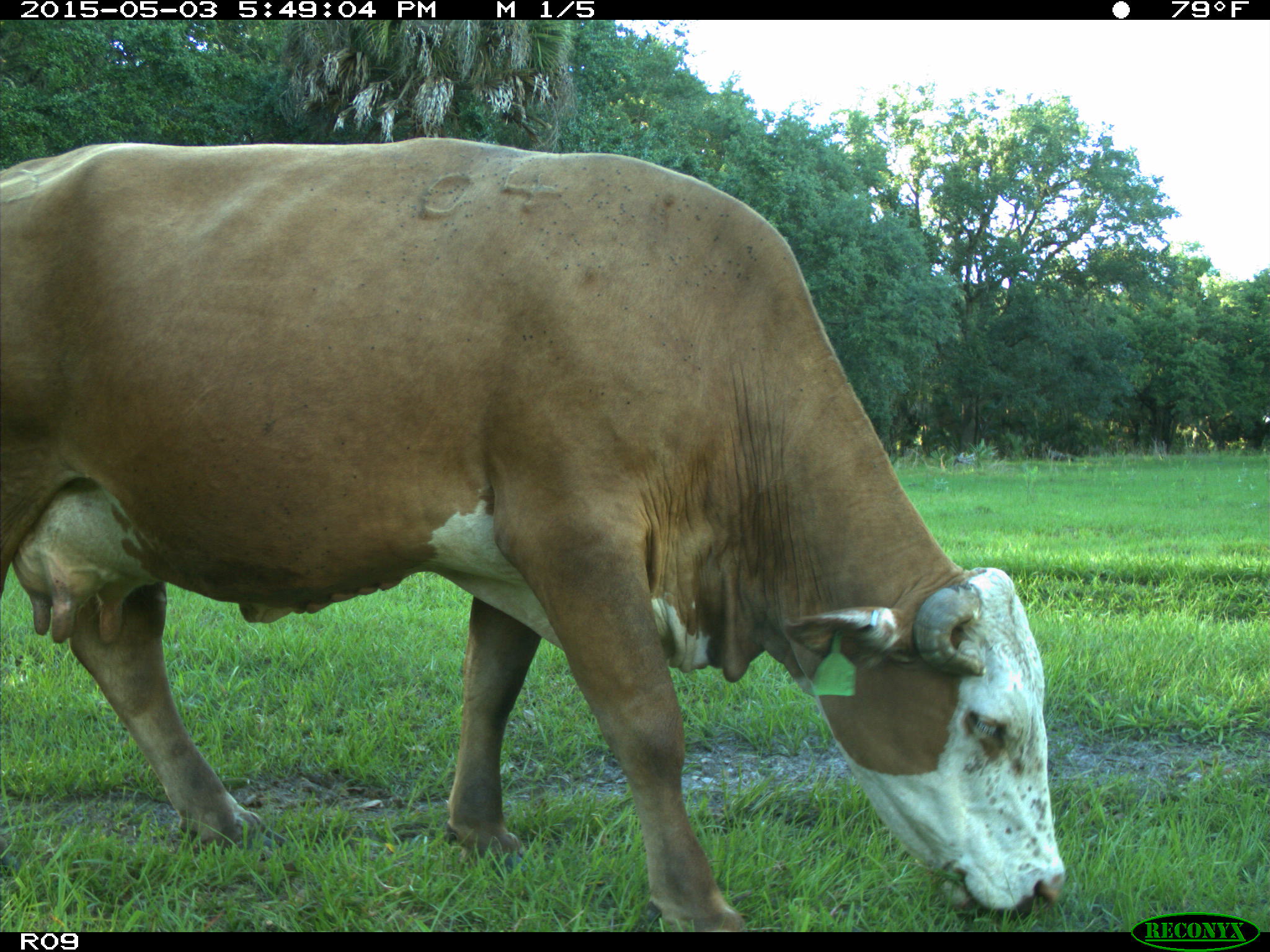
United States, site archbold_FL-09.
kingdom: Animalia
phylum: Chordata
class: Mammalia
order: Artiodactyla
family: Bovidae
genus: Bos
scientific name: Bos taurus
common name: domestic cow